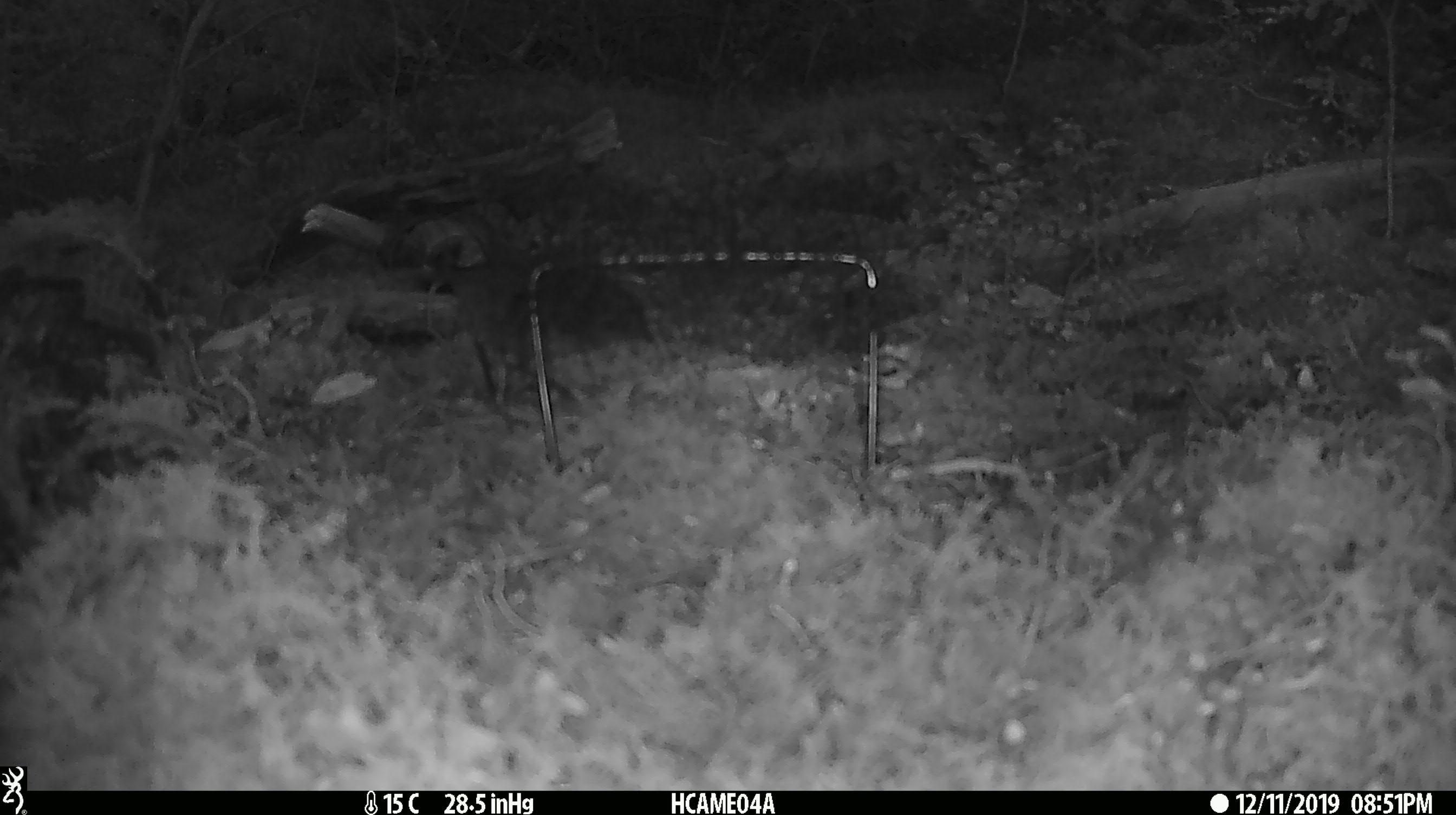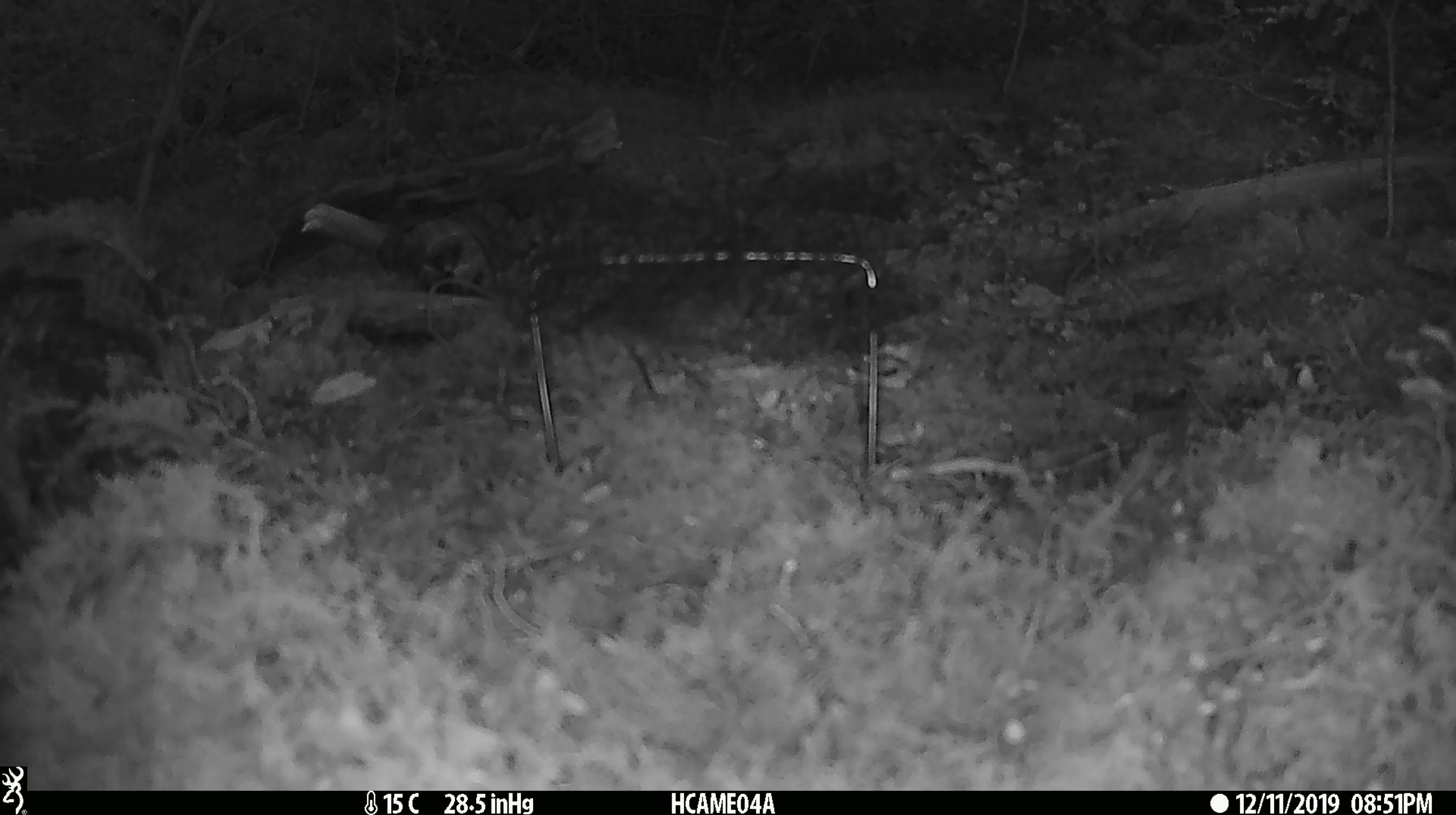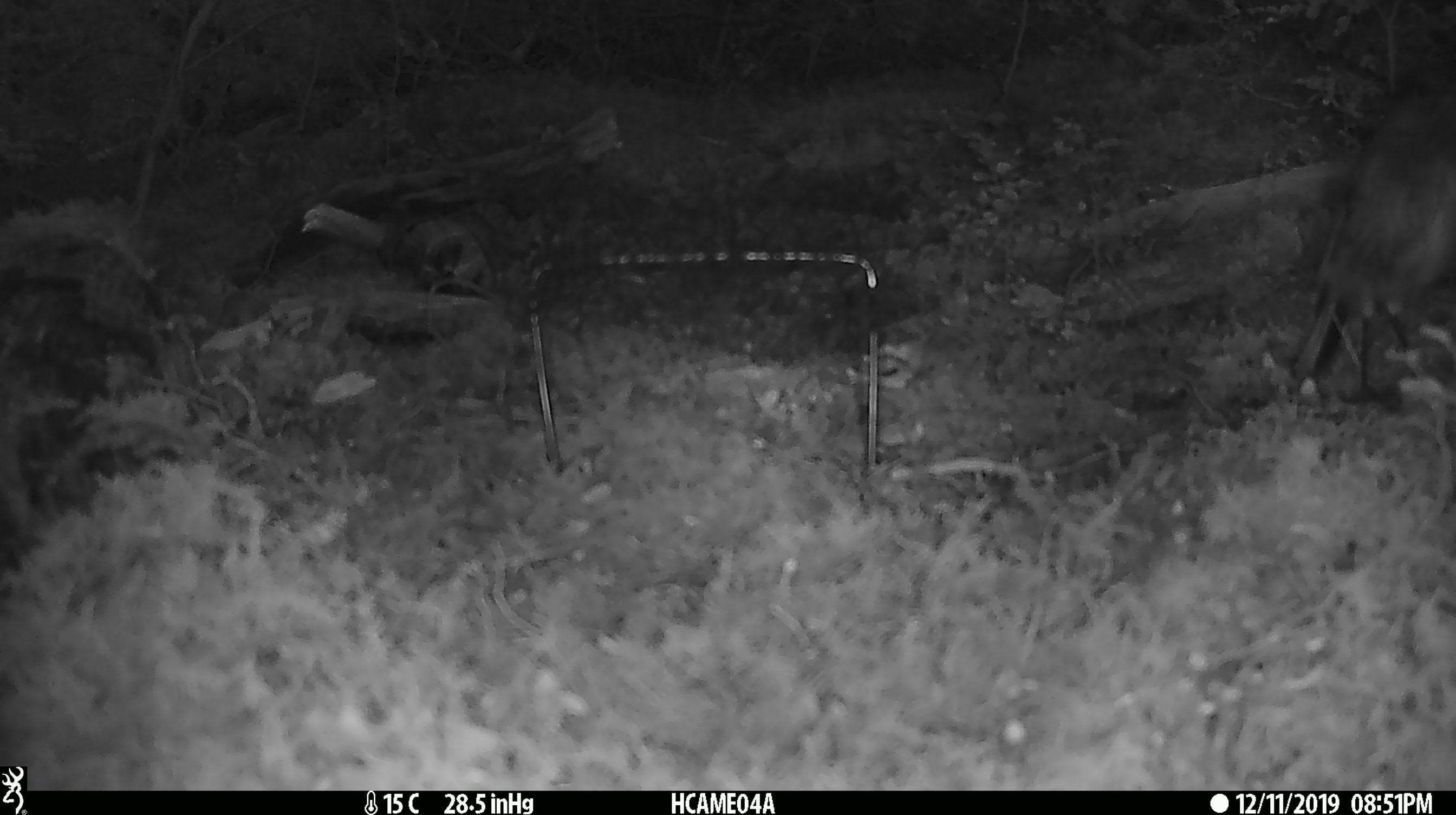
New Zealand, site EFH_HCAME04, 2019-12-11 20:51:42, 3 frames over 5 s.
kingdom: Animalia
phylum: Chordata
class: Aves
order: Passeriformes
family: Petroicidae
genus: Petroica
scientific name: Petroica australis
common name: new zealand robin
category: robin